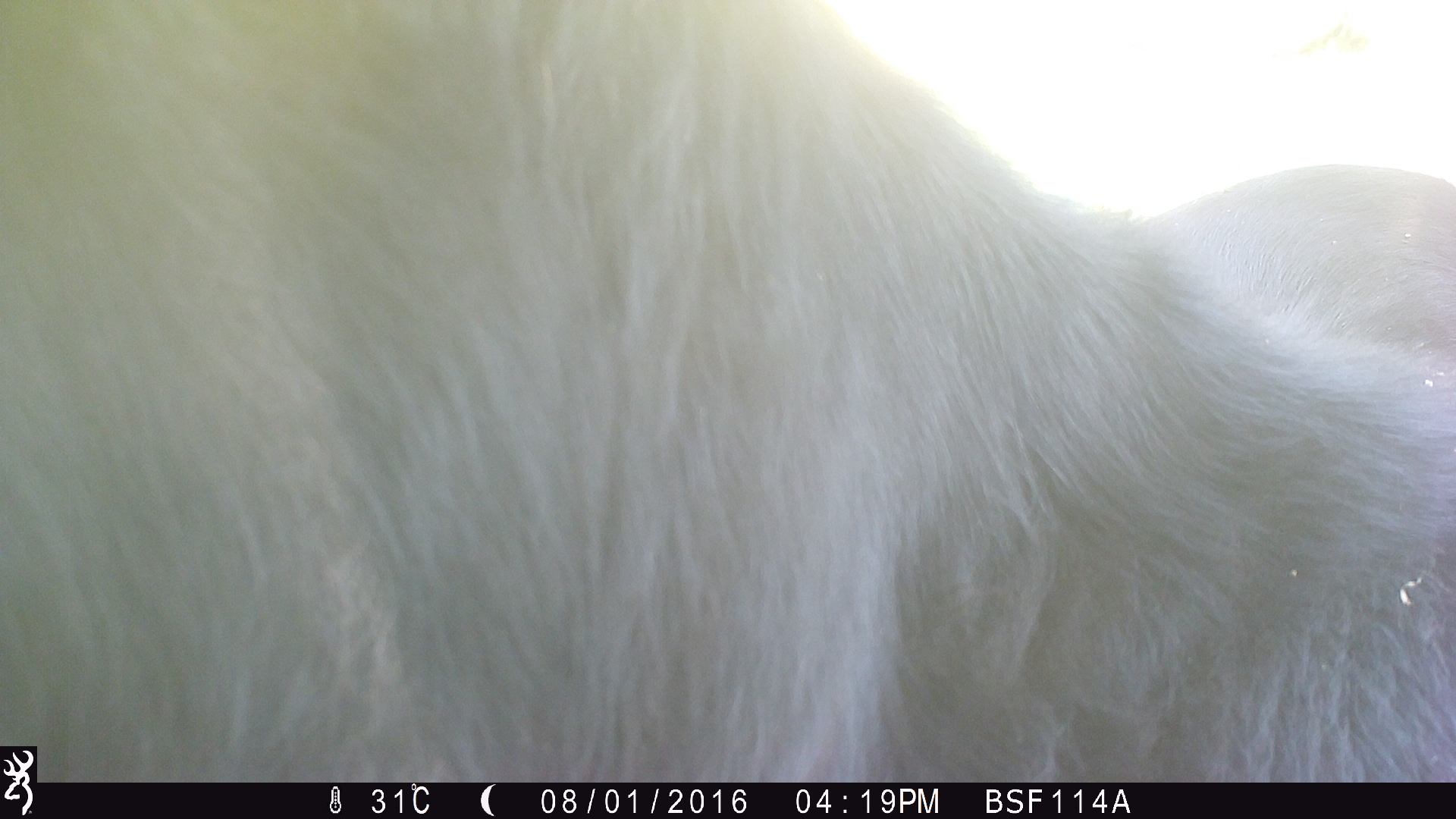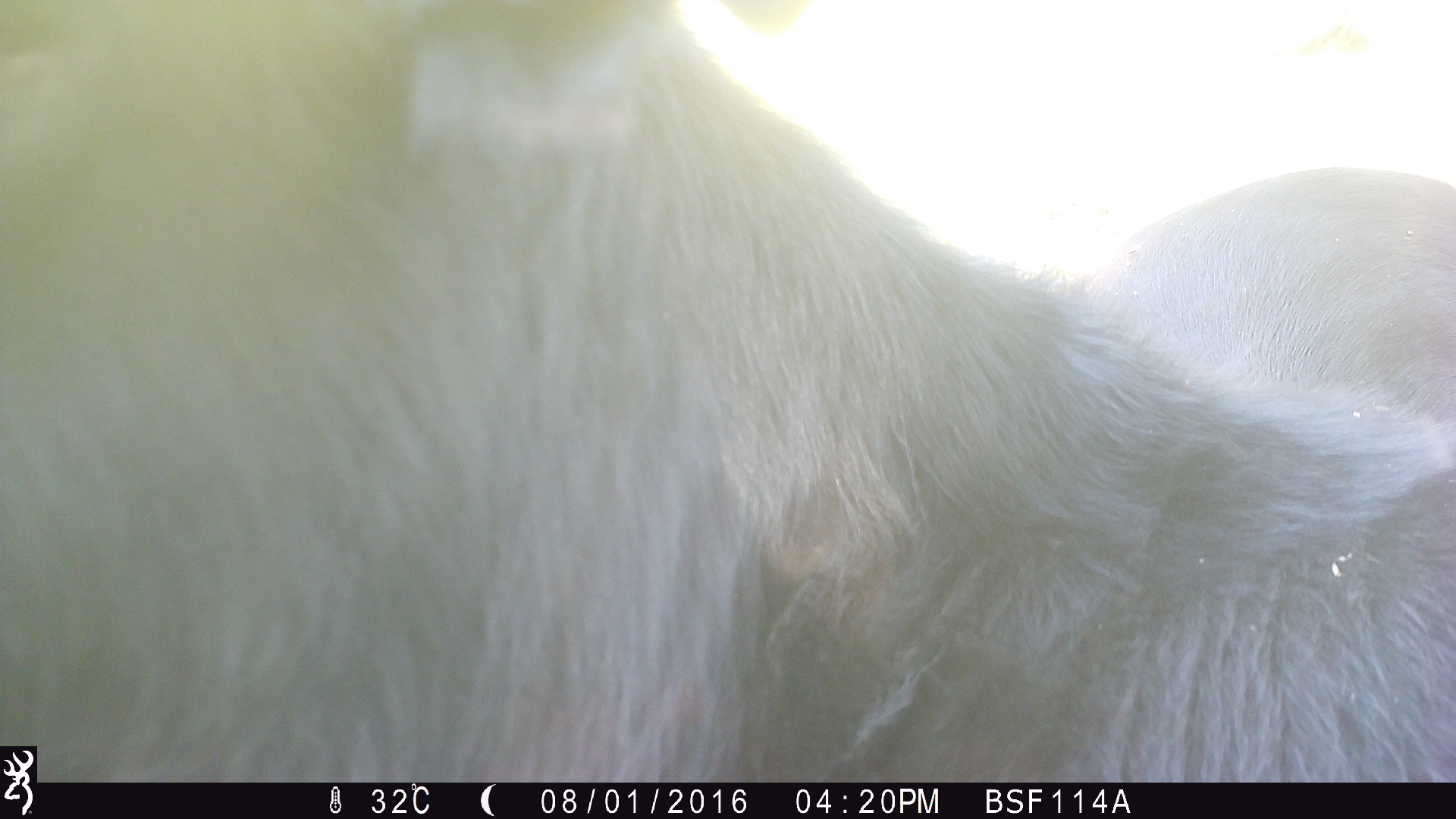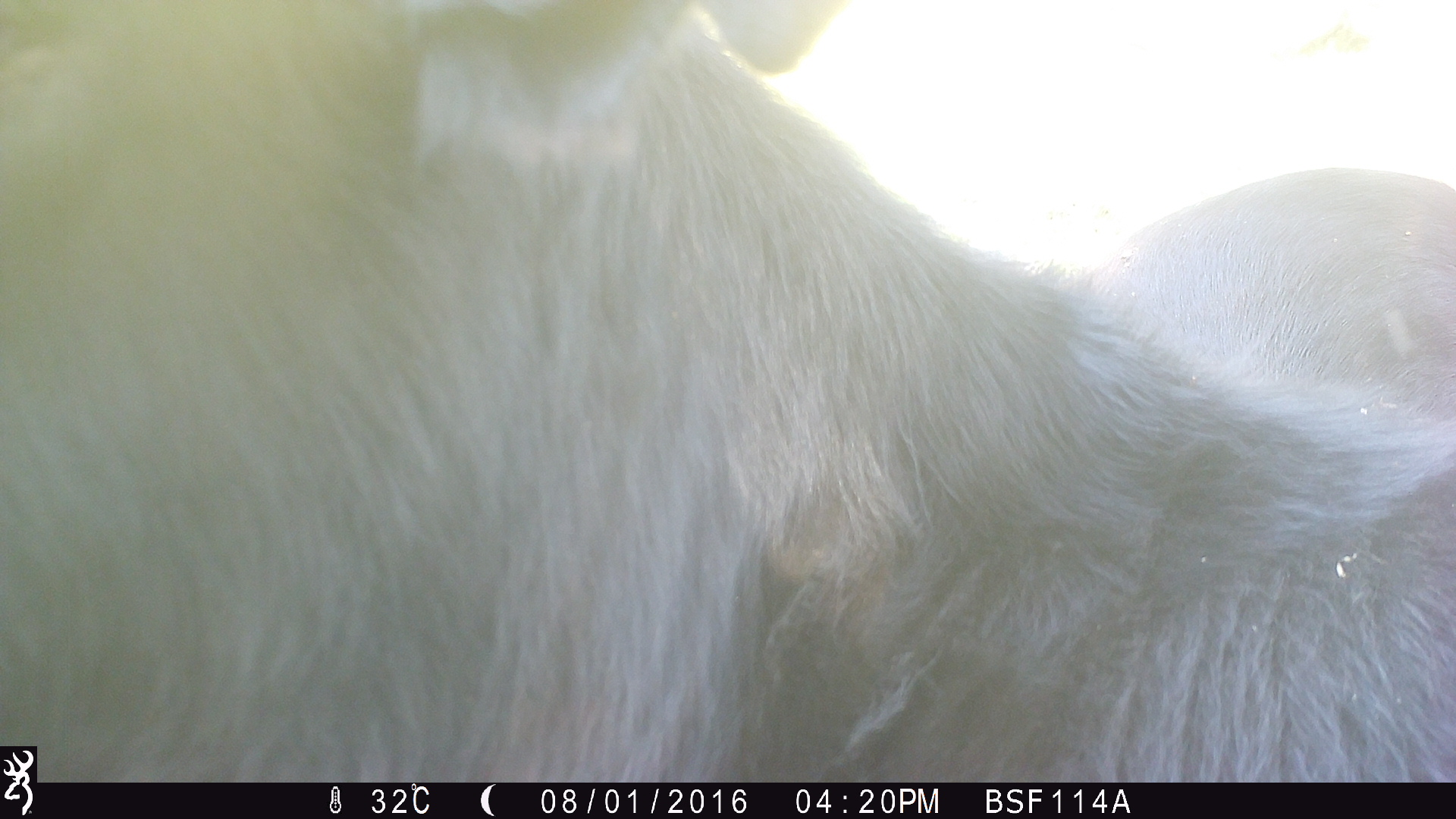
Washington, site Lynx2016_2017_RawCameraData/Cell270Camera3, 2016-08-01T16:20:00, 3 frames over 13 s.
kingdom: Animalia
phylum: Chordata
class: Mammalia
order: Artiodactyla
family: Bovidae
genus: Bos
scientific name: Bos taurus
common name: domestic cattle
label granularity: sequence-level